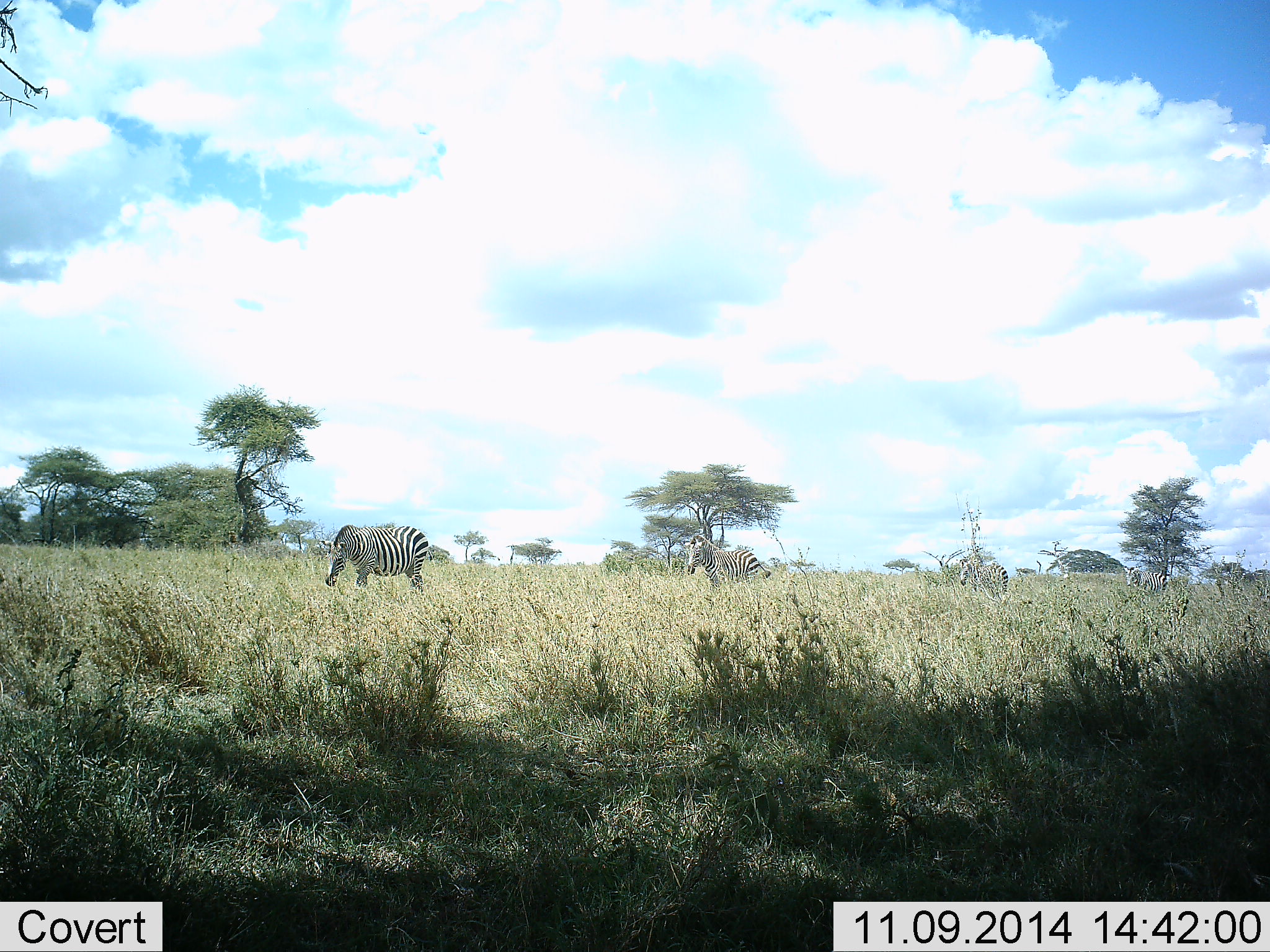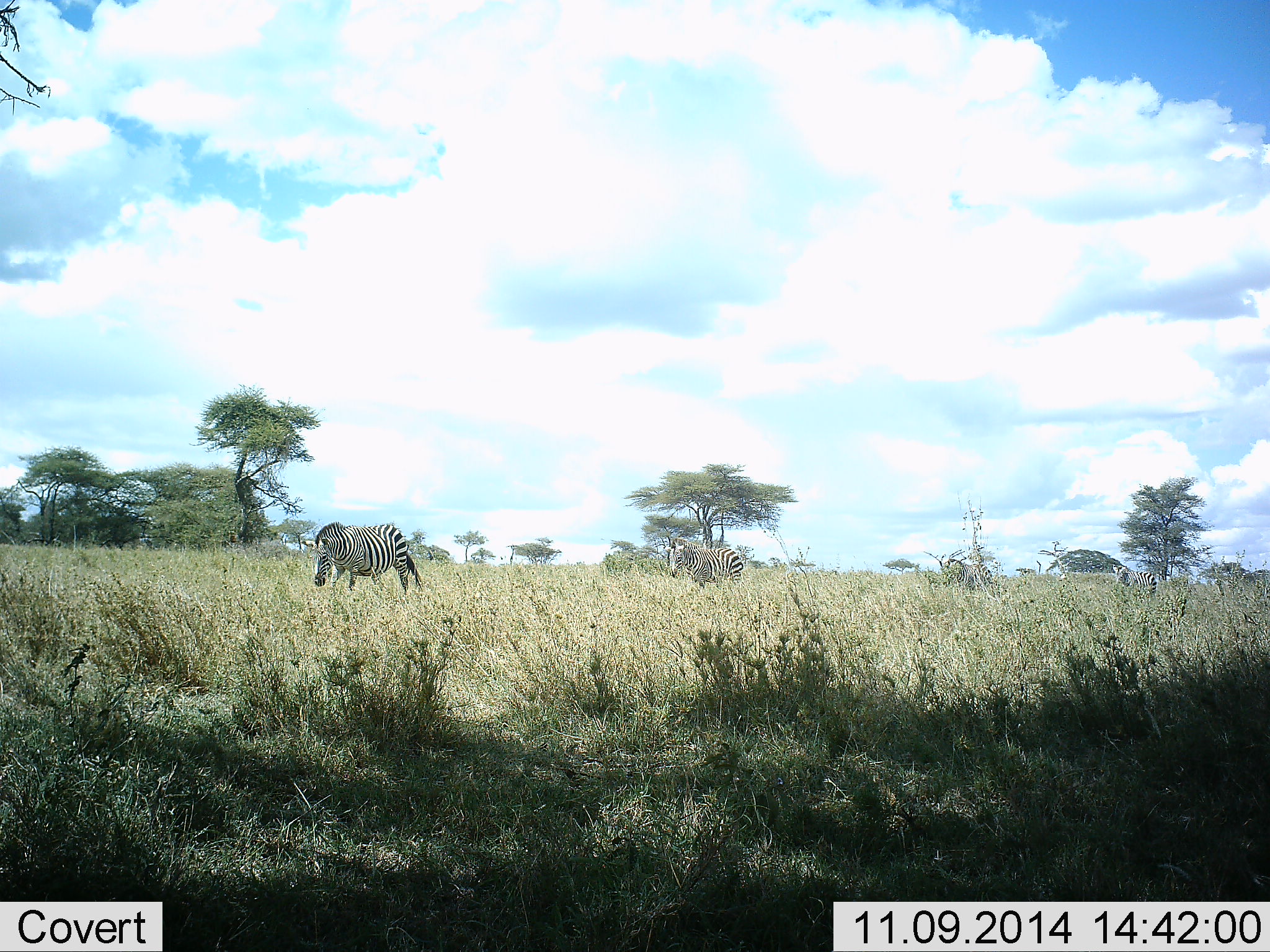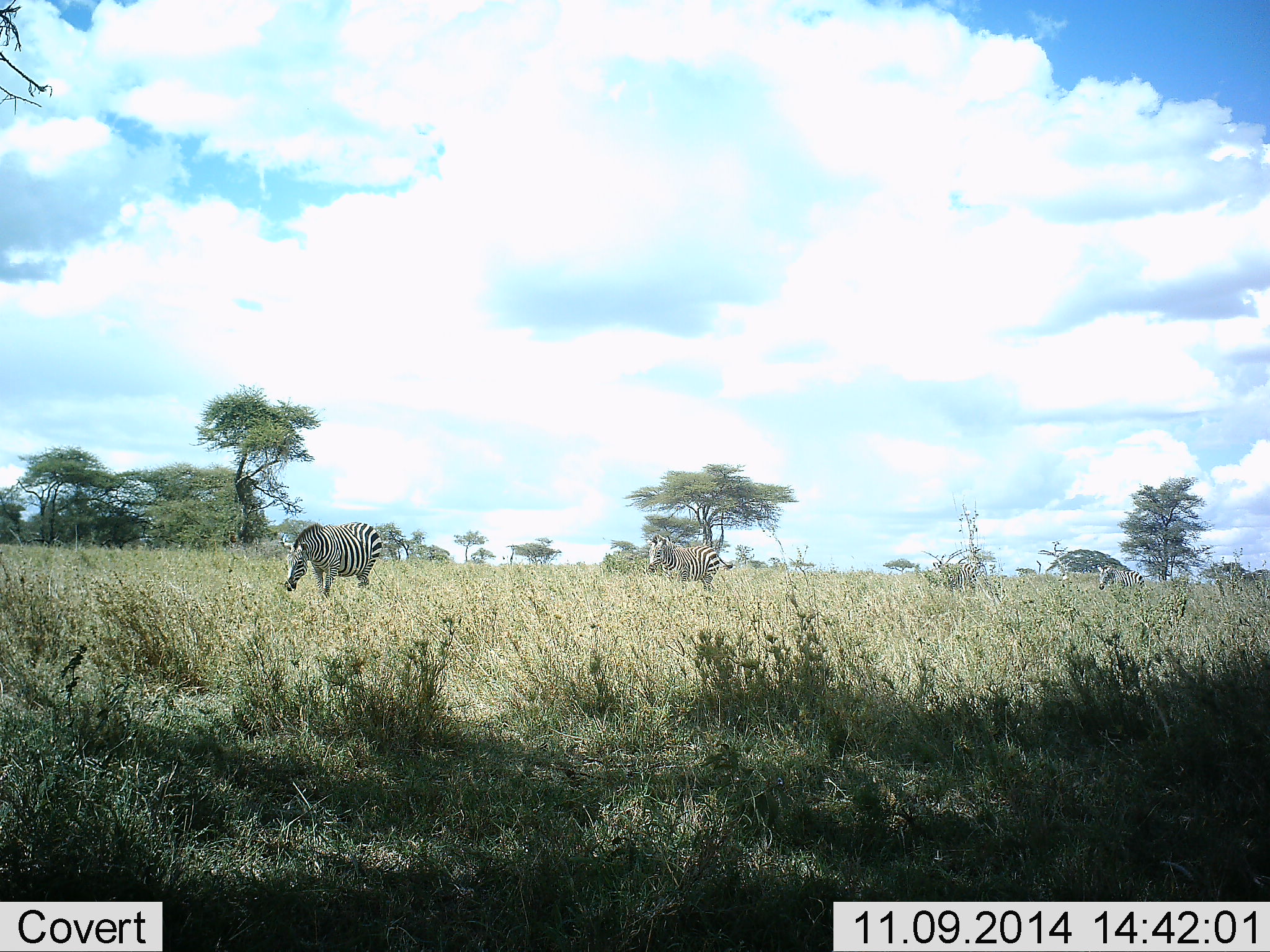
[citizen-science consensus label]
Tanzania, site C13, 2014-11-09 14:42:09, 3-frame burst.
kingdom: Animalia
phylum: Chordata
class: Mammalia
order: Perissodactyla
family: Equidae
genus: Equus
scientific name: Equus quagga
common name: plains zebra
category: zebra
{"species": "zebra (plains zebra) (Equus quagga)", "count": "3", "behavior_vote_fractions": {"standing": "20%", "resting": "0%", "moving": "90%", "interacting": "0%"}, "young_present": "0%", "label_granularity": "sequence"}